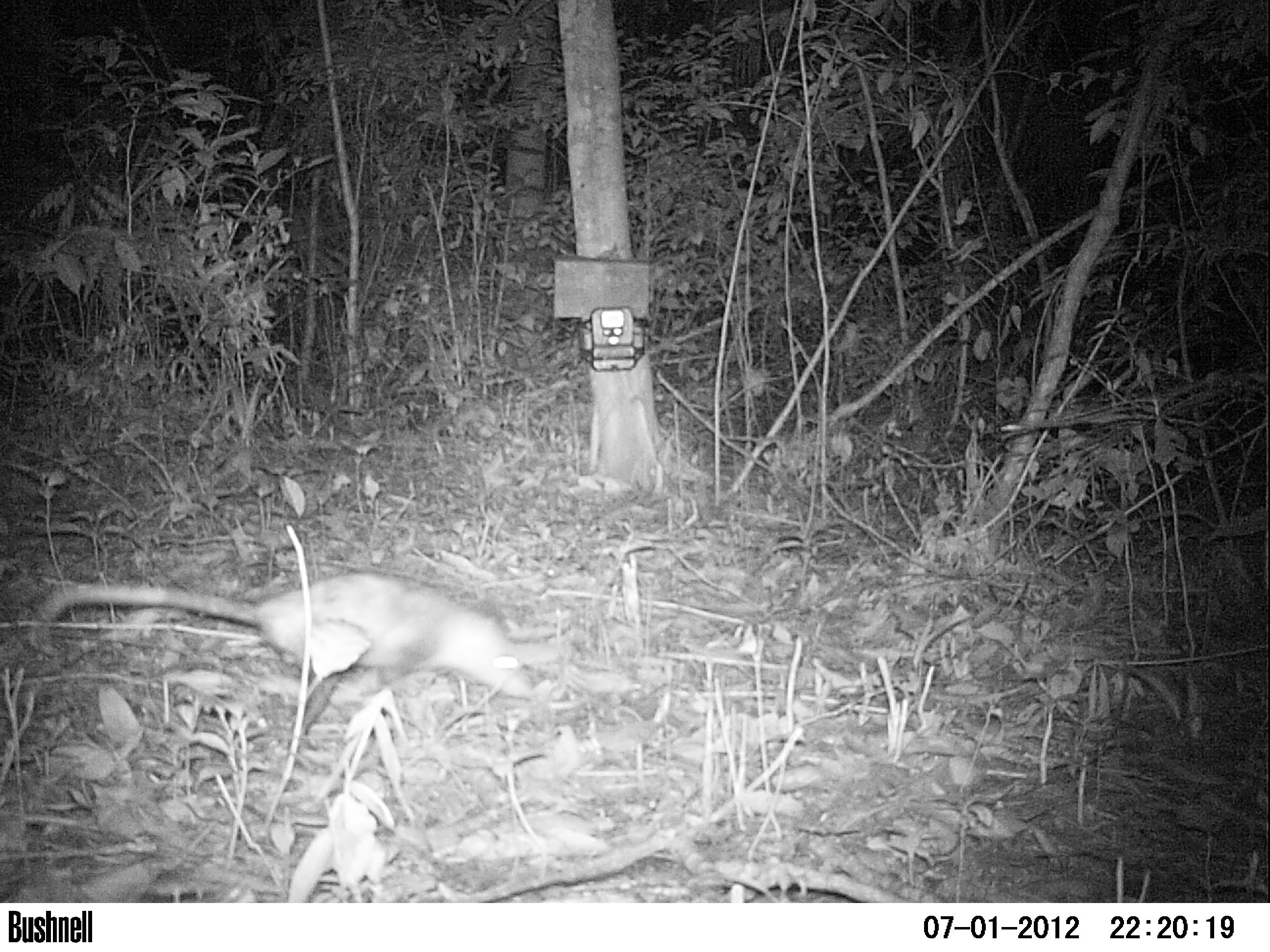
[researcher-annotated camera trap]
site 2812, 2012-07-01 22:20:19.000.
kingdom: Animalia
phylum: Chordata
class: Mammalia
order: Didelphimorphia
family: Didelphidae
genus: Didelphis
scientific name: Didelphis virginiana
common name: virginia opossum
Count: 1.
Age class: adult.